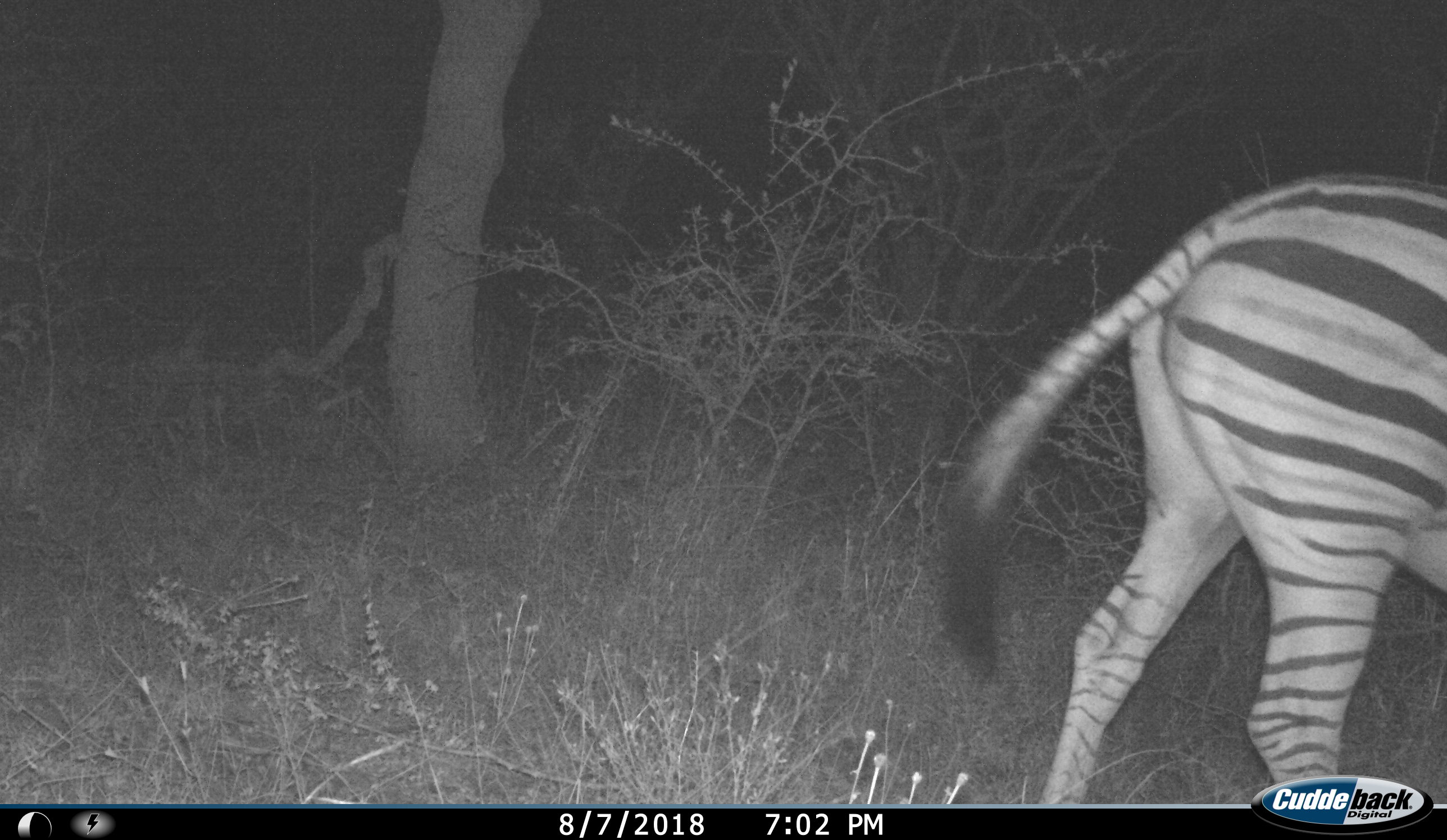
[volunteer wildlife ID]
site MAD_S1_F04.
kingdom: Animalia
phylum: Chordata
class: Mammalia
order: Perissodactyla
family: Equidae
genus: Equus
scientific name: Equus quagga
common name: plains zebra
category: zebraplains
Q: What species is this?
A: Zebraplains (plains zebra) (Equus quagga).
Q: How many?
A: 1.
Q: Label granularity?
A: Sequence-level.